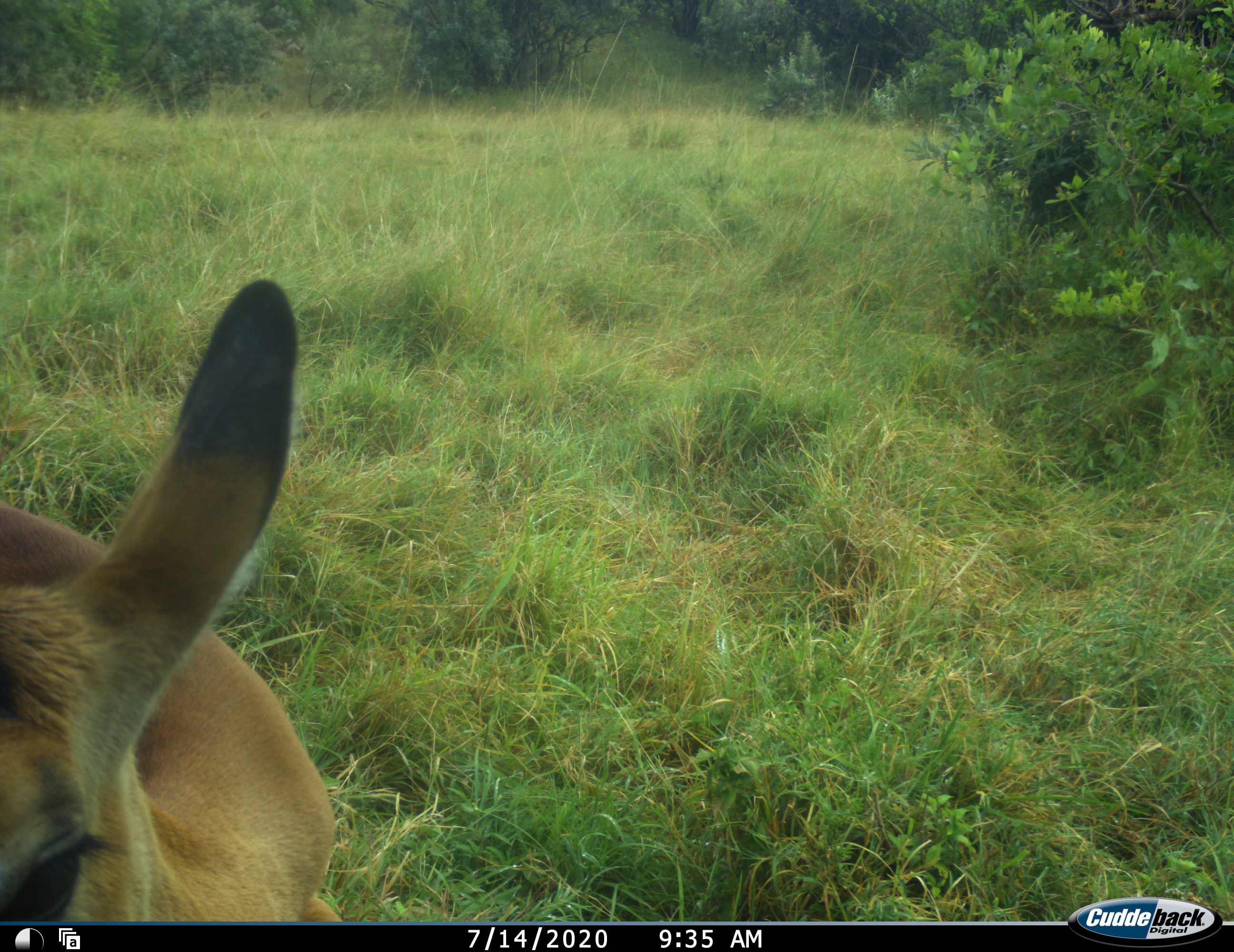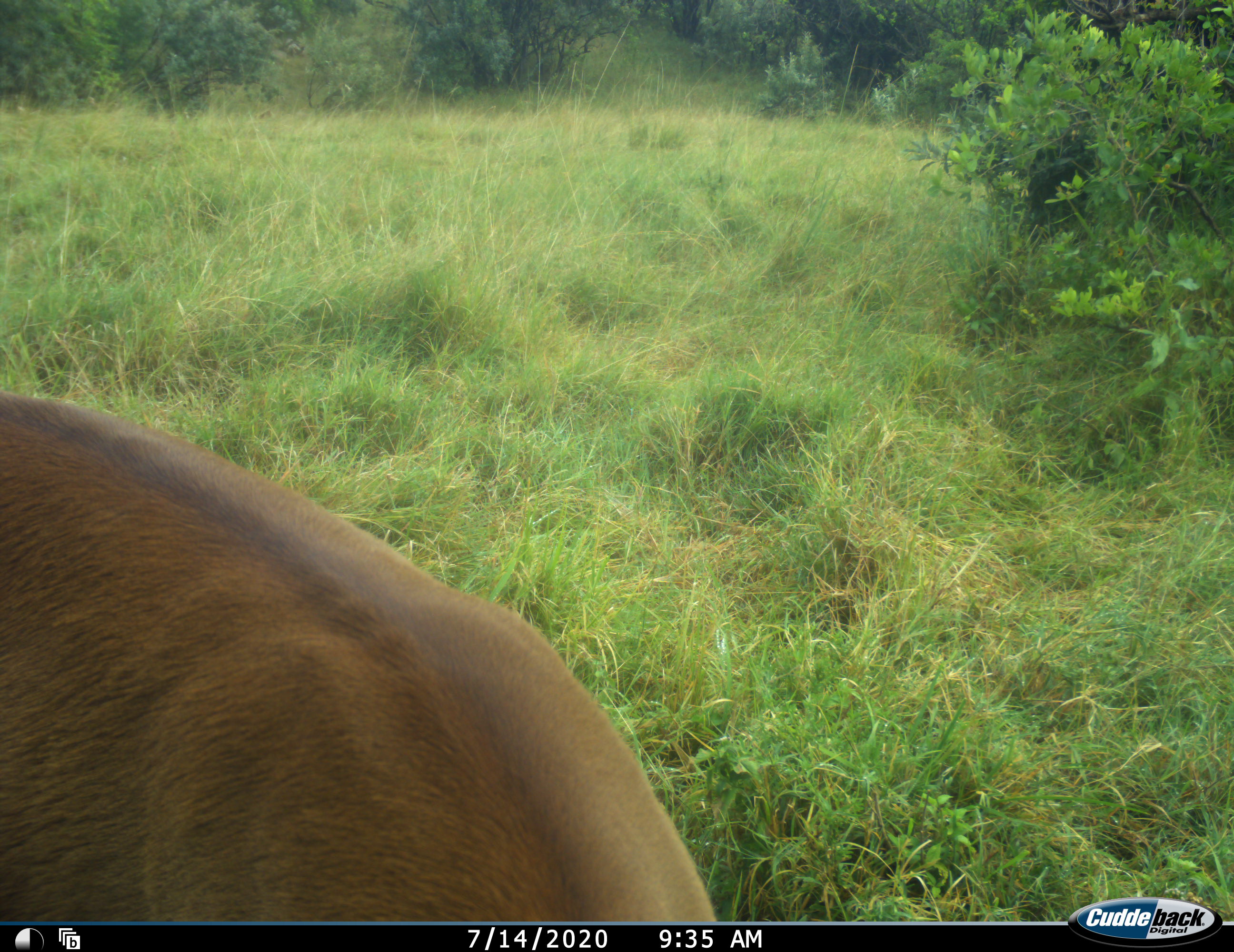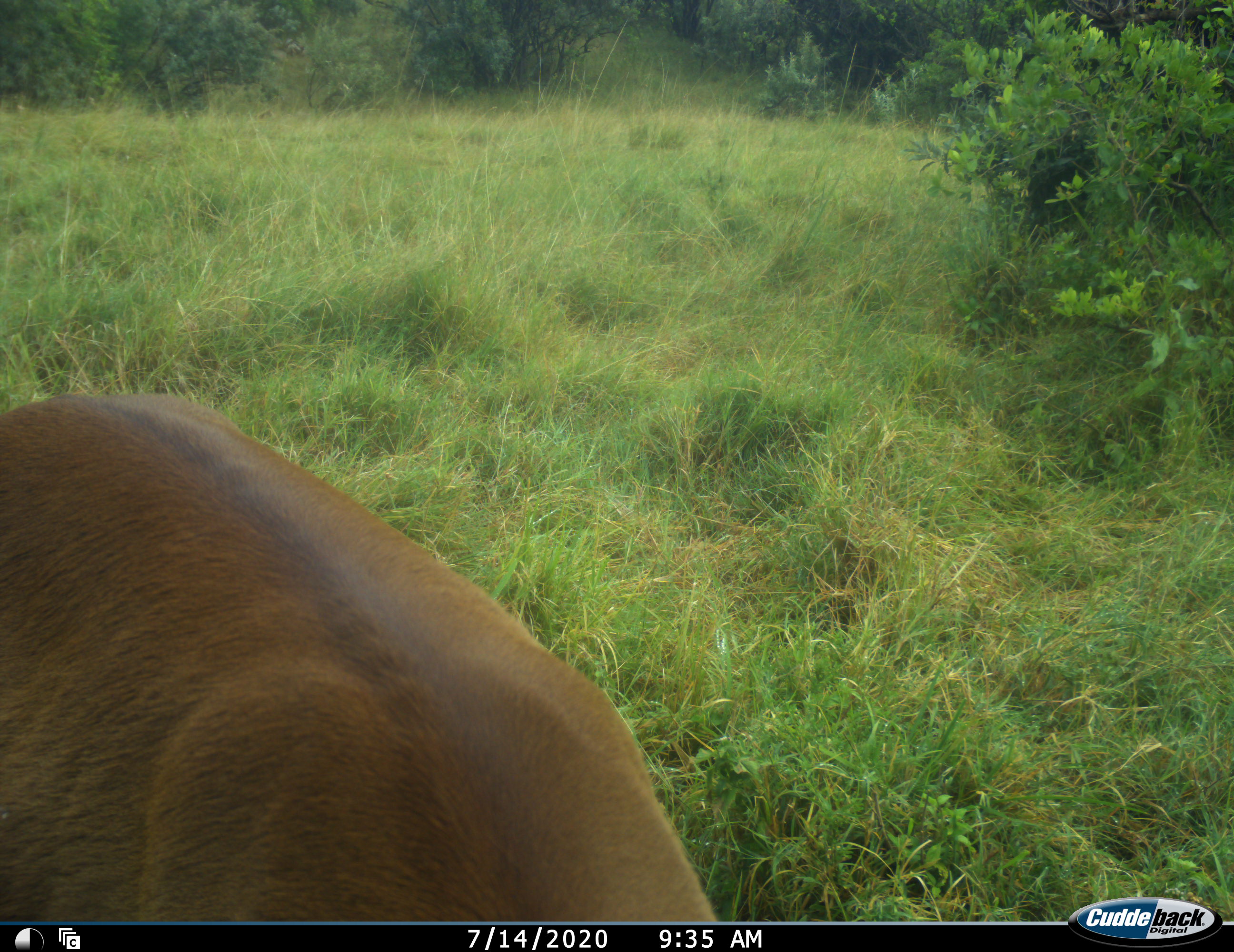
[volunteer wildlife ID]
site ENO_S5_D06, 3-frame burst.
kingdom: Animalia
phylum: Chordata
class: Mammalia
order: Artiodactyla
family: Bovidae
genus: Aepyceros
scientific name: Aepyceros melampus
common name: impala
Impala (Aepyceros melampus), count 1. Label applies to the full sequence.